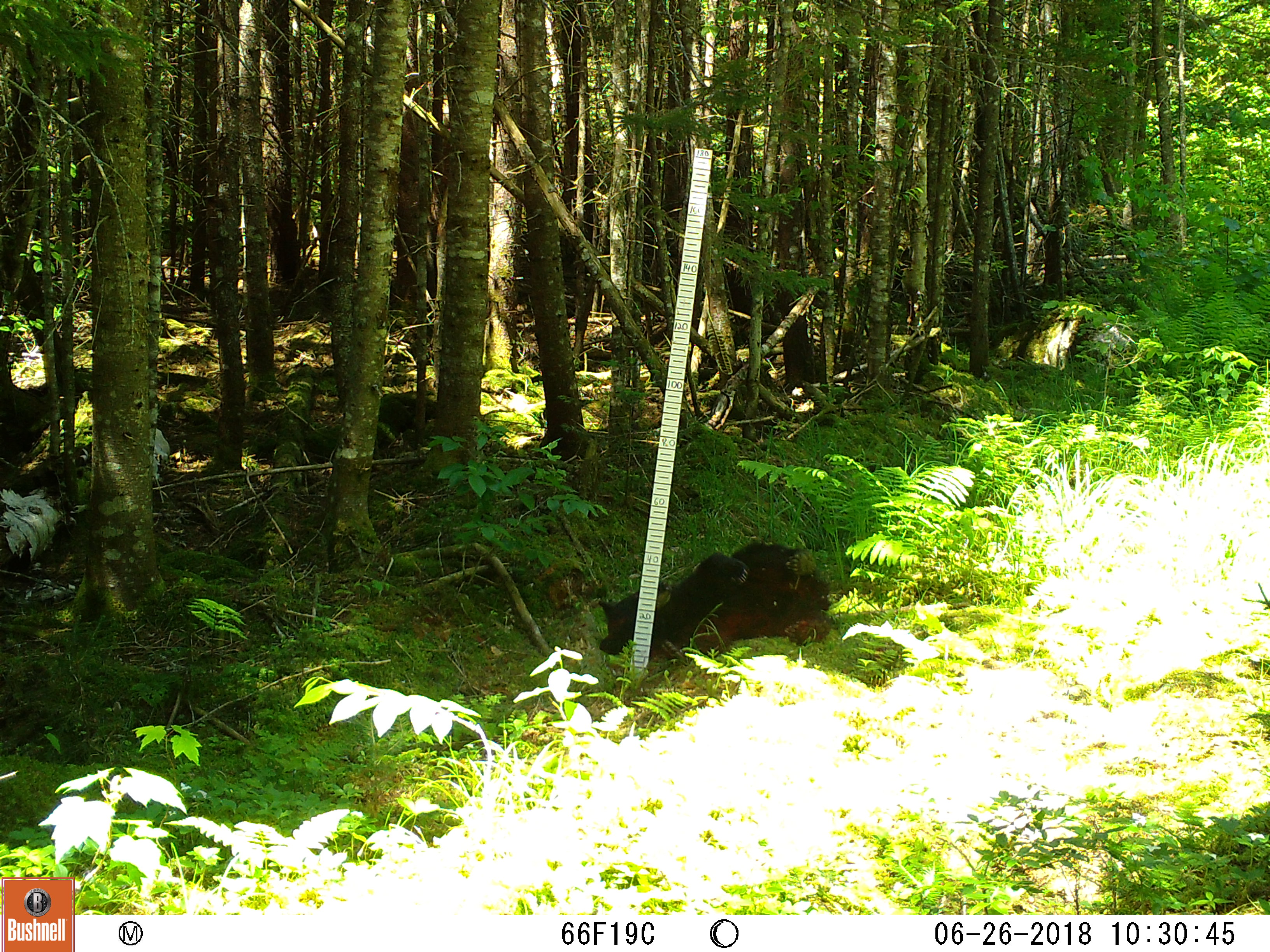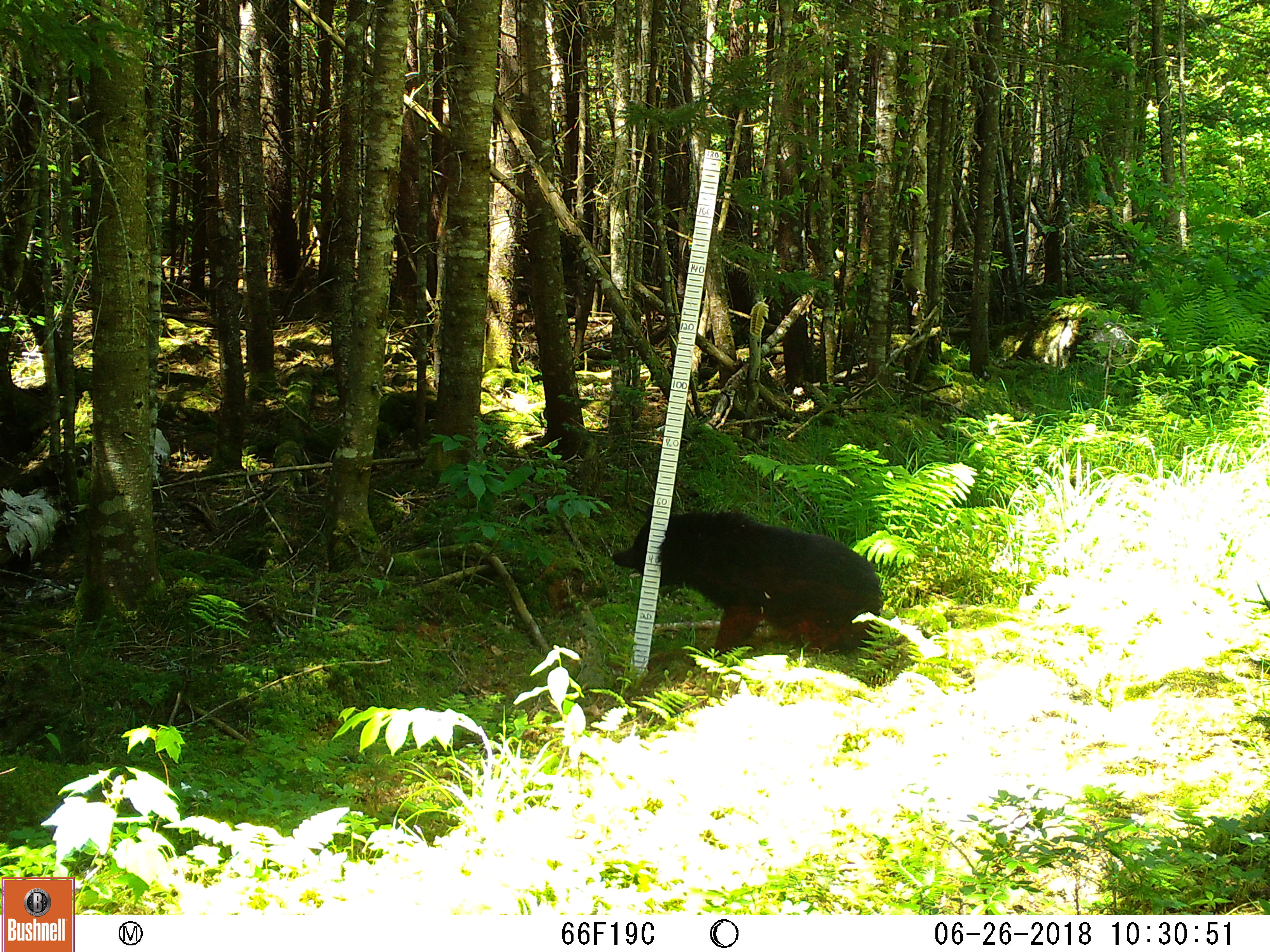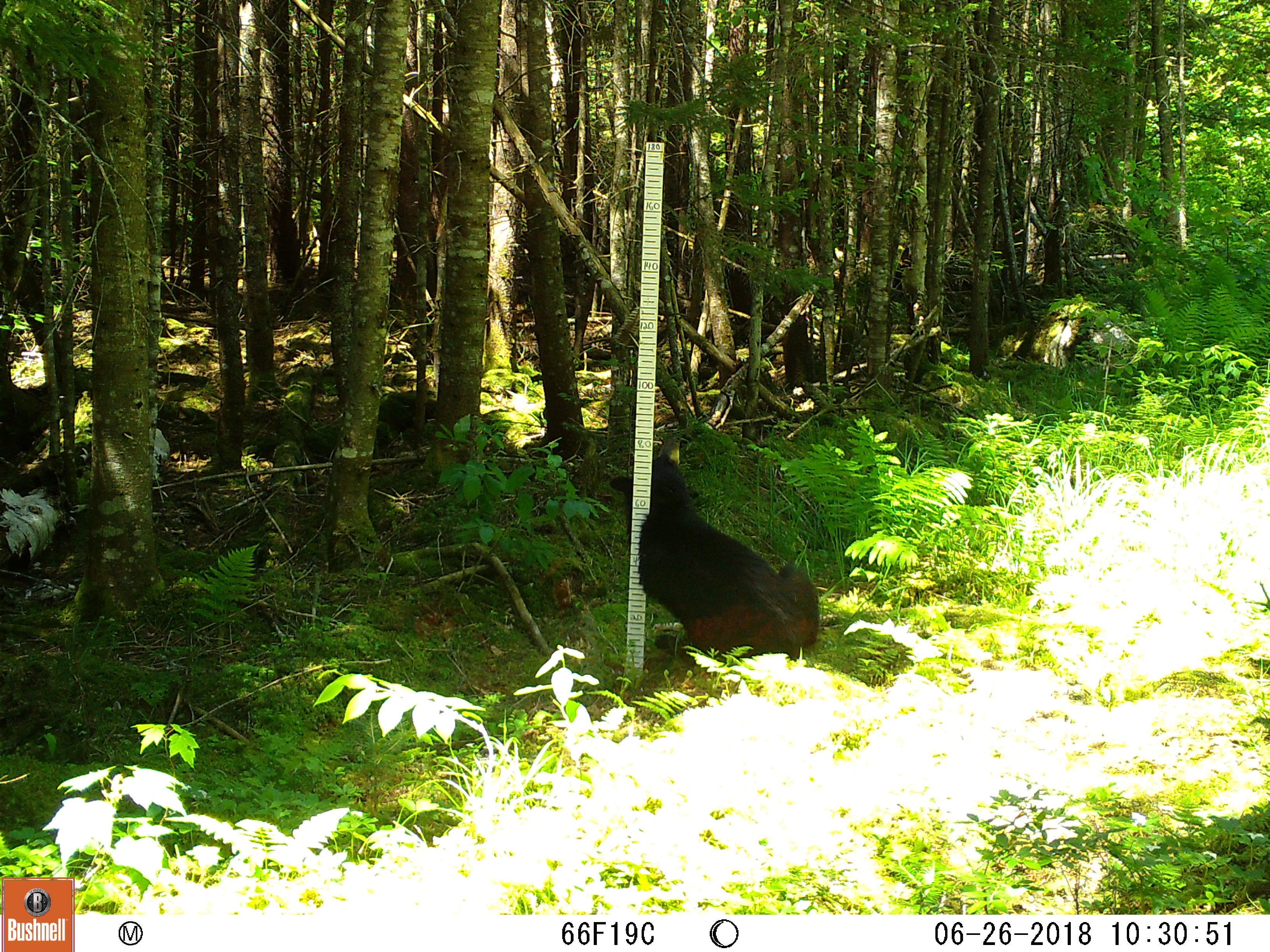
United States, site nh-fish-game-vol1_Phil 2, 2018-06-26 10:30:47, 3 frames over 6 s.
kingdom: Animalia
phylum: Chordata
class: Mammalia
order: Carnivora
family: Ursidae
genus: Ursus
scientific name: Ursus americanus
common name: black bear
Black bear (Ursus americanus).